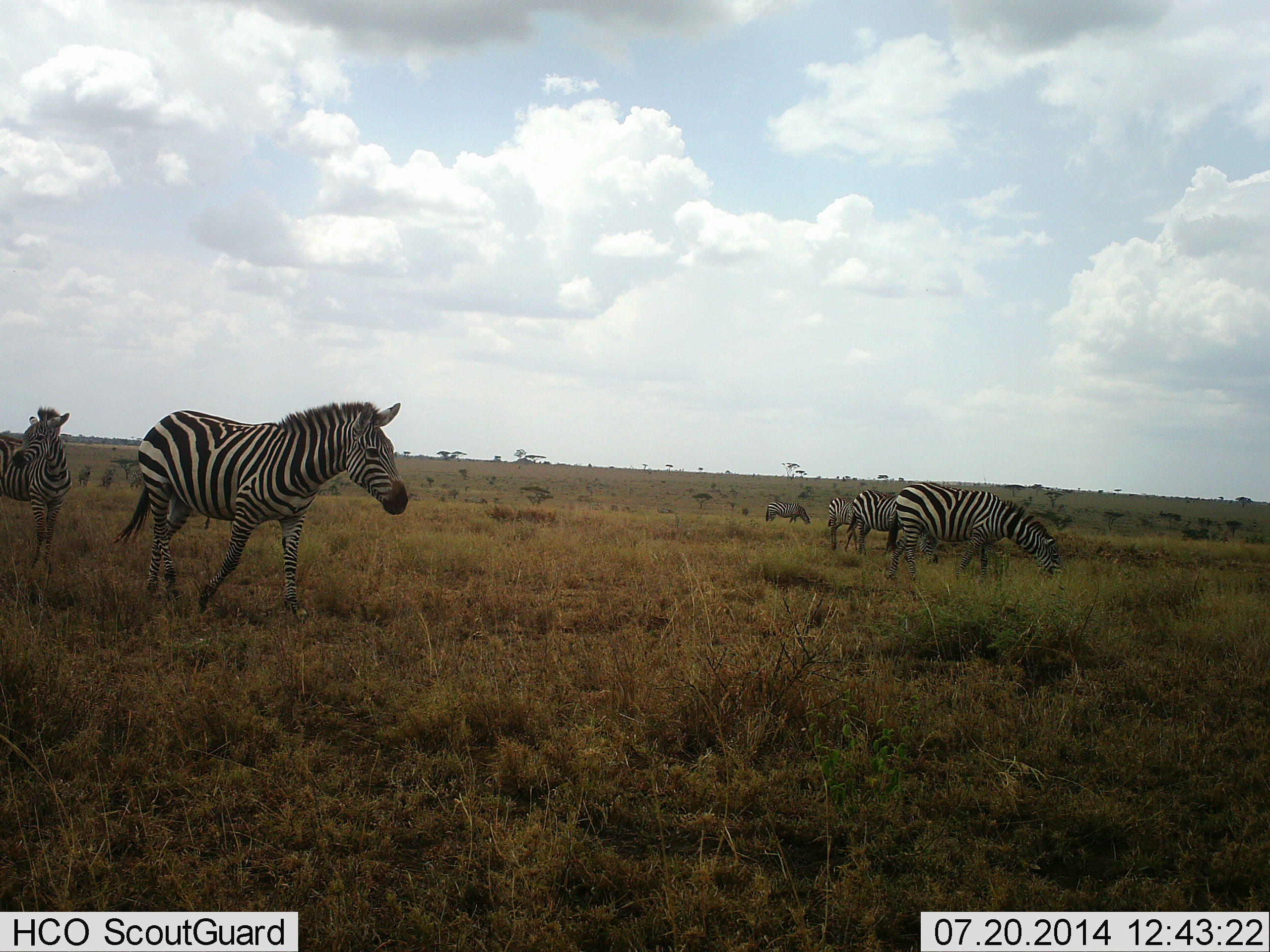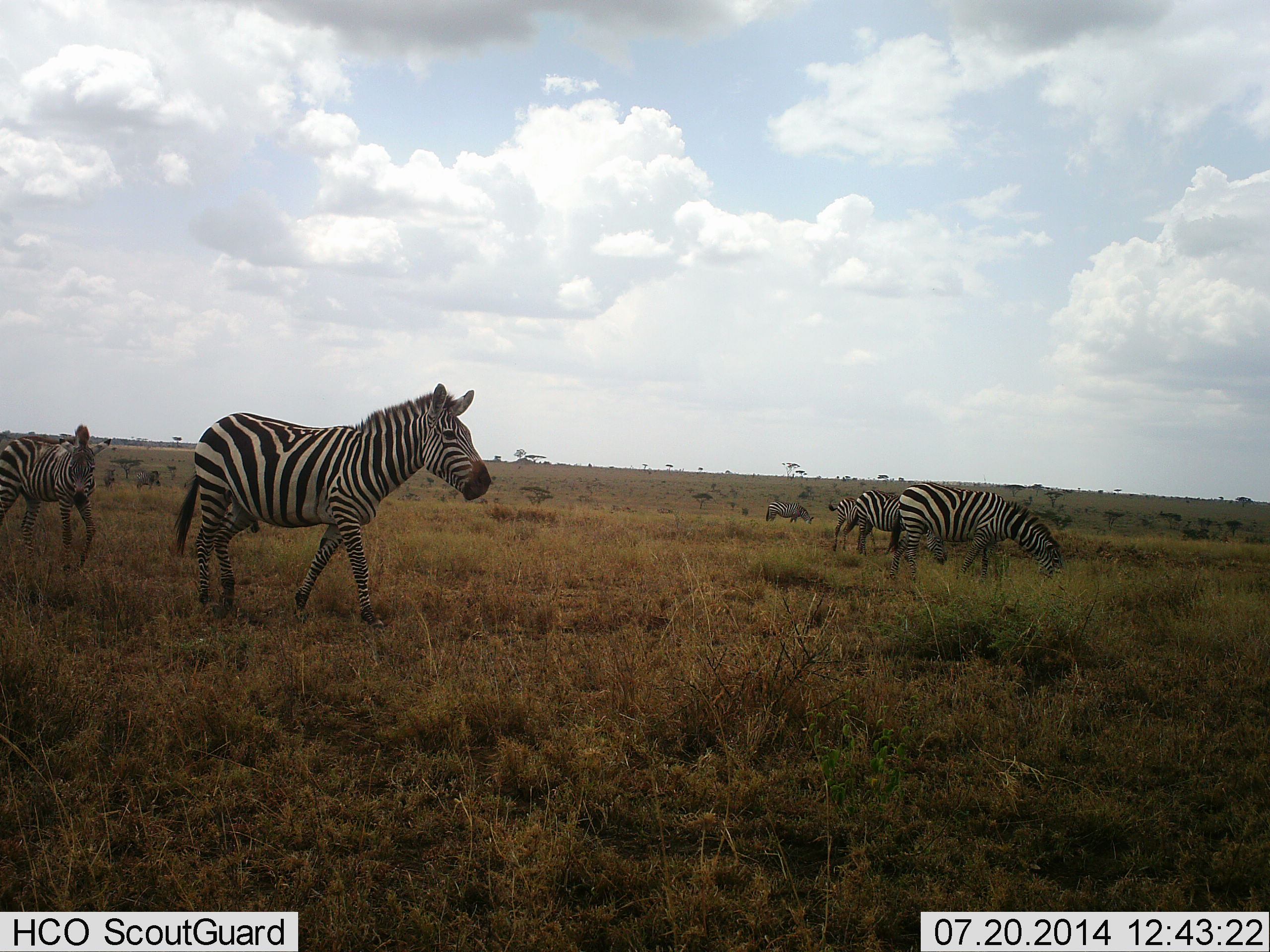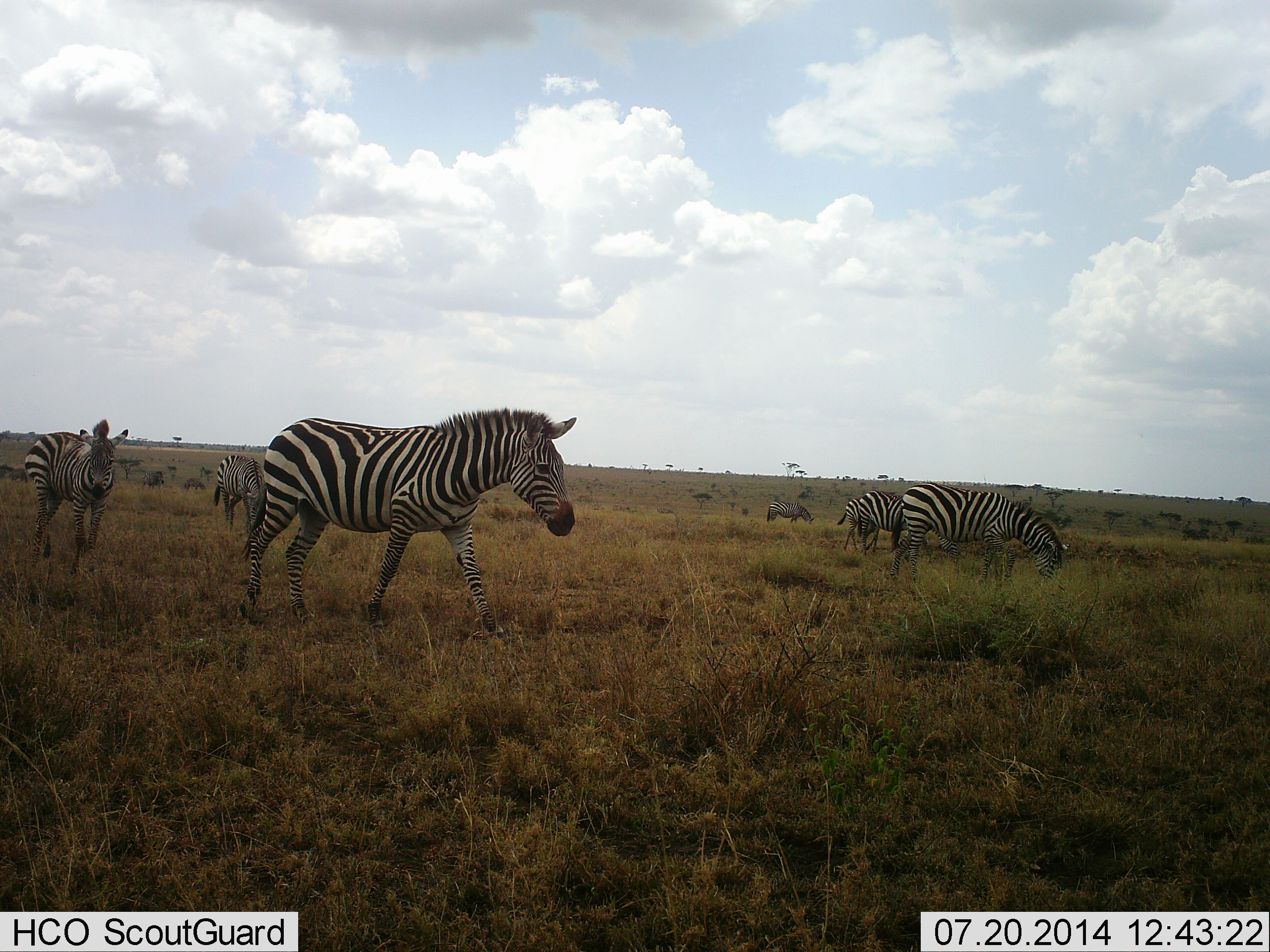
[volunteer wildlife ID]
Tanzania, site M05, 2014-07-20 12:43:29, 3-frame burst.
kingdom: Animalia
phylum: Chordata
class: Mammalia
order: Perissodactyla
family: Equidae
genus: Equus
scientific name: Equus quagga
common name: plains zebra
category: zebra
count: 6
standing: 58%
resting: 0%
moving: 83%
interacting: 0%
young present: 8%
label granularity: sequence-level